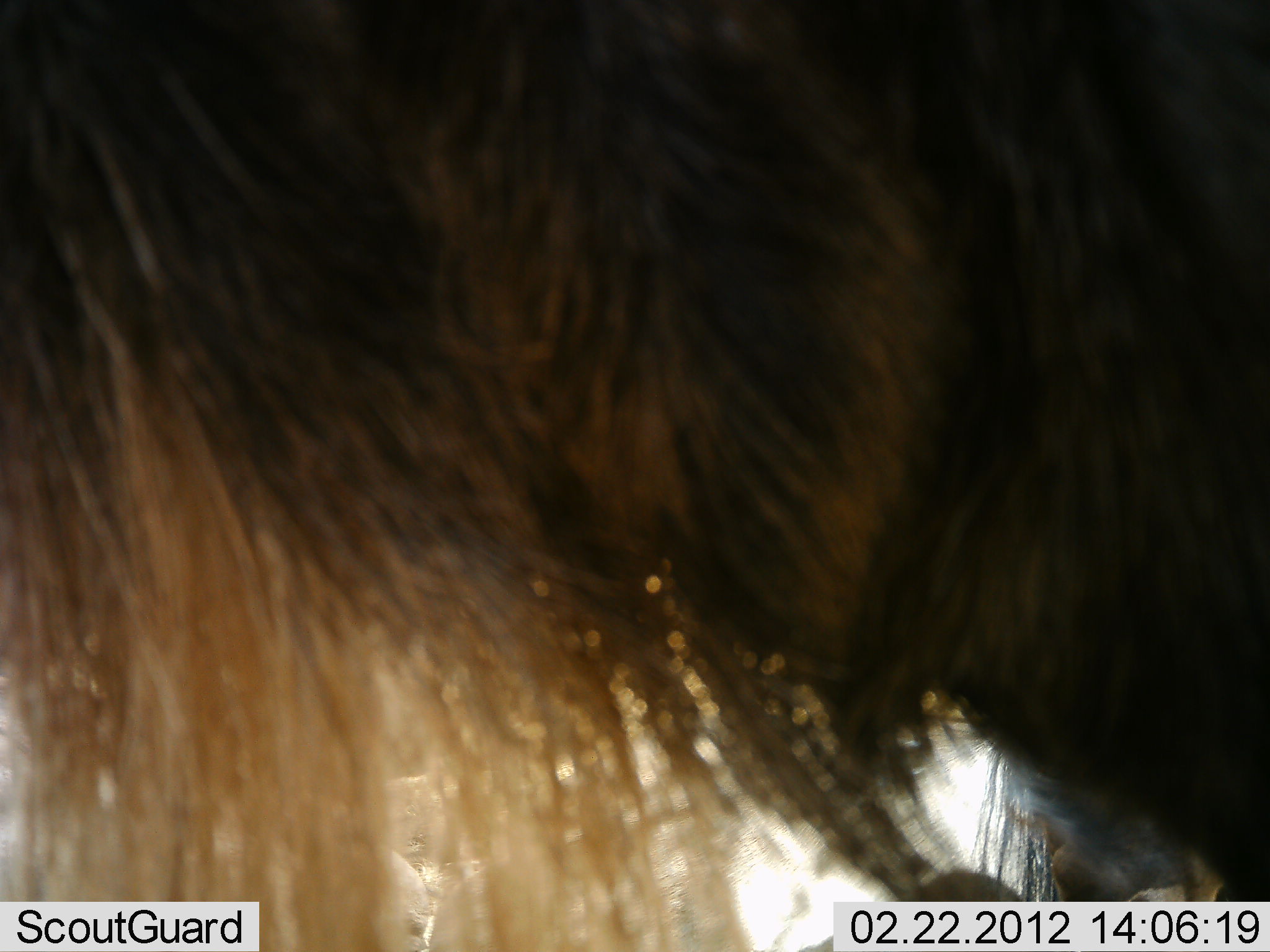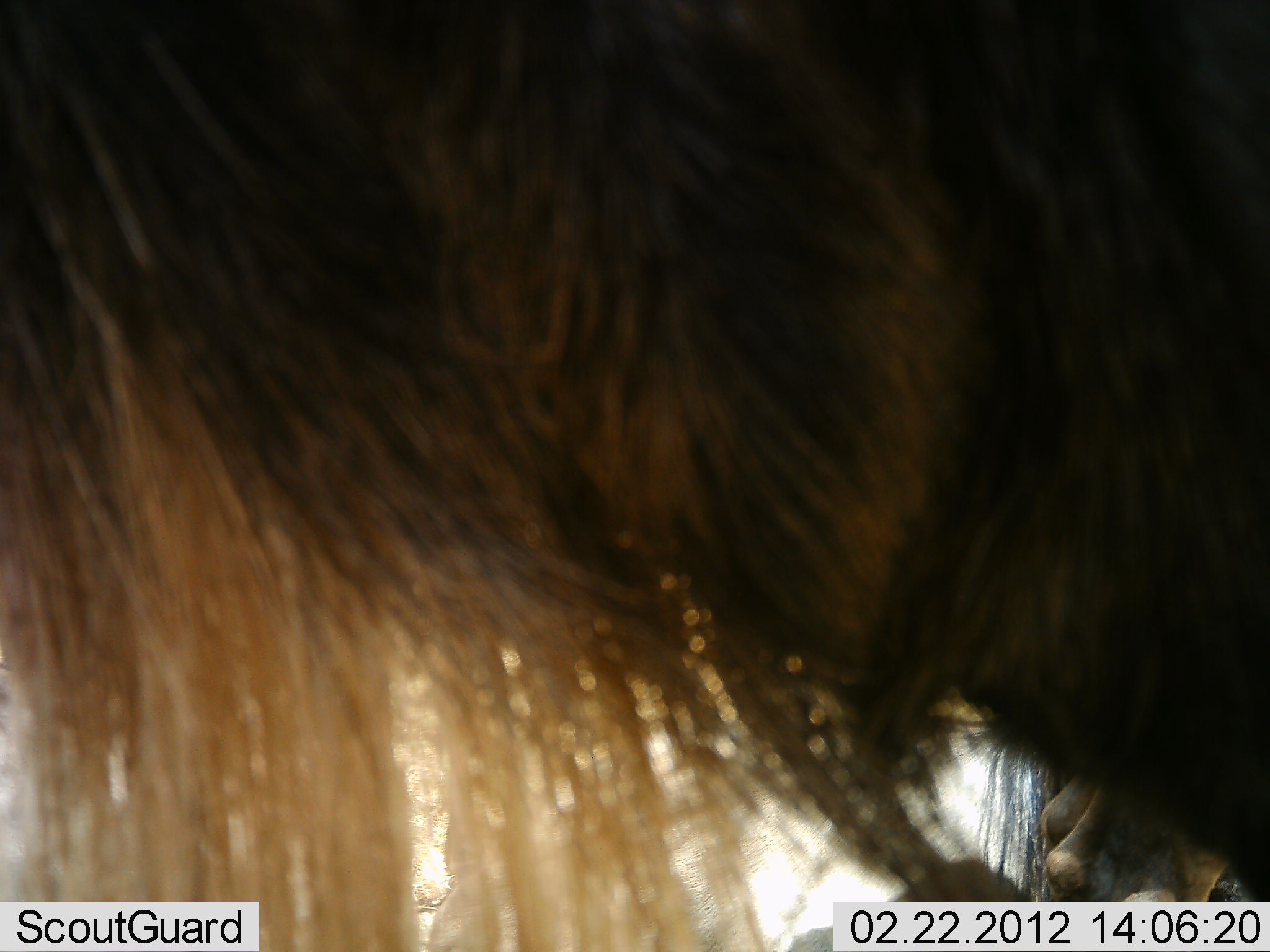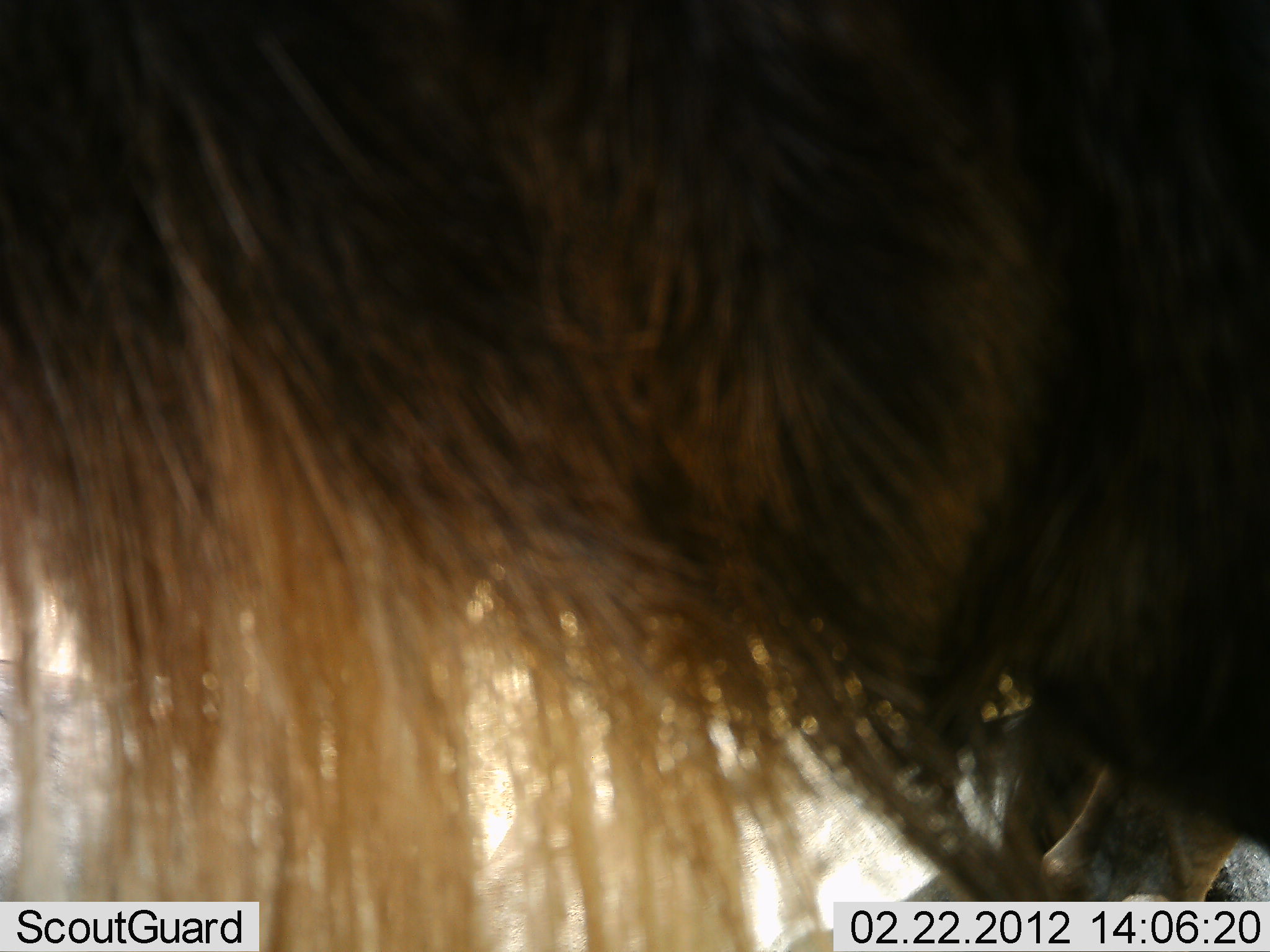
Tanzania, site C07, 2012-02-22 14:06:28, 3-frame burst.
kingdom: Animalia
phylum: Chordata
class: Mammalia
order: Artiodactyla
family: Bovidae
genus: Connochaetes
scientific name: Connochaetes taurinus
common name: blue wildebeest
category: wildebeest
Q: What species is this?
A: Wildebeest (blue wildebeest) (Connochaetes taurinus).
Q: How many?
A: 1.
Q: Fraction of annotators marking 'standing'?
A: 86%.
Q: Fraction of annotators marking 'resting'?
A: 7%.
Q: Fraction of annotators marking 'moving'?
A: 7%.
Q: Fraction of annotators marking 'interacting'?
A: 7%.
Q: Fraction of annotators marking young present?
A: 0%.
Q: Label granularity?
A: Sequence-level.